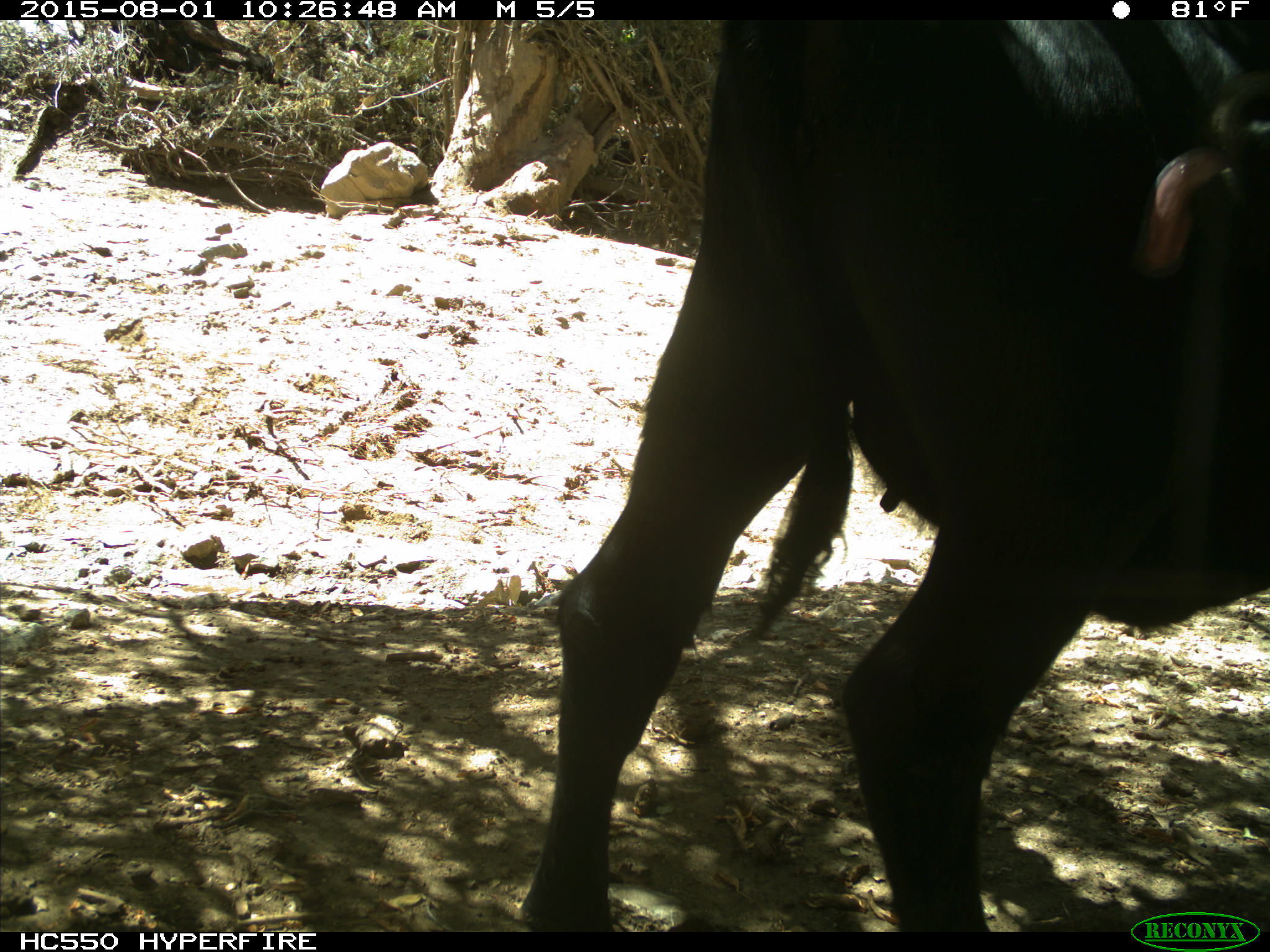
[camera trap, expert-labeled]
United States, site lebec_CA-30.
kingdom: Animalia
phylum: Chordata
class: Mammalia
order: Artiodactyla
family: Bovidae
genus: Bos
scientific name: Bos taurus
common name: domestic cow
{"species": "Bos taurus (domestic cow)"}